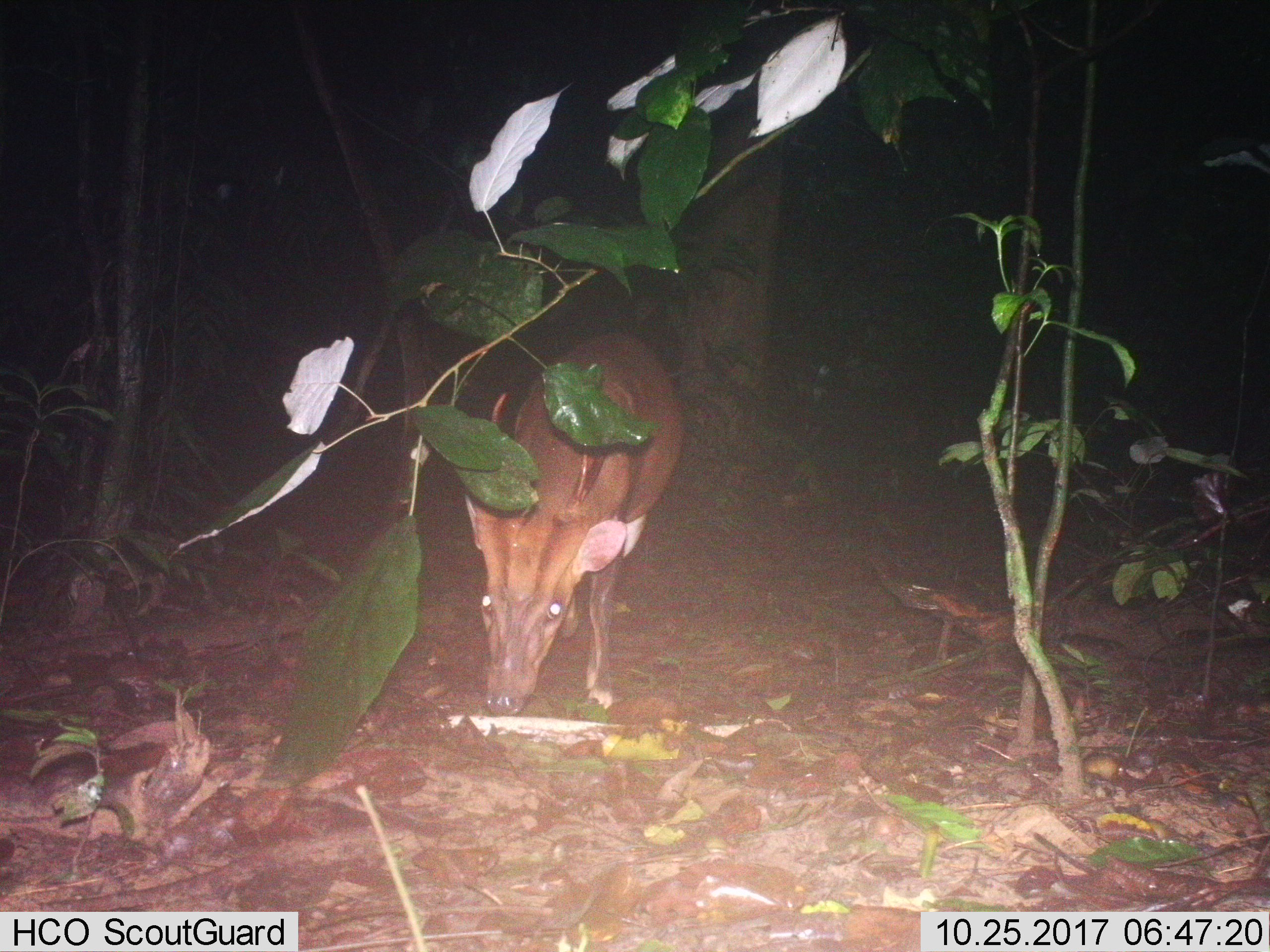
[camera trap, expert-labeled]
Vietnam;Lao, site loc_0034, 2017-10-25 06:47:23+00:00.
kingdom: Animalia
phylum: Chordata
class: Mammalia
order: Artiodactyla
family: Cervidae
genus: Muntiacus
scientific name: Muntiacus vuquangensis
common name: large-antlered muntjac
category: large antlered muntjac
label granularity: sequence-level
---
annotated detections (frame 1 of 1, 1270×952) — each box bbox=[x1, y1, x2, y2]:
large antlered muntjac: bbox=[462, 329, 684, 719]